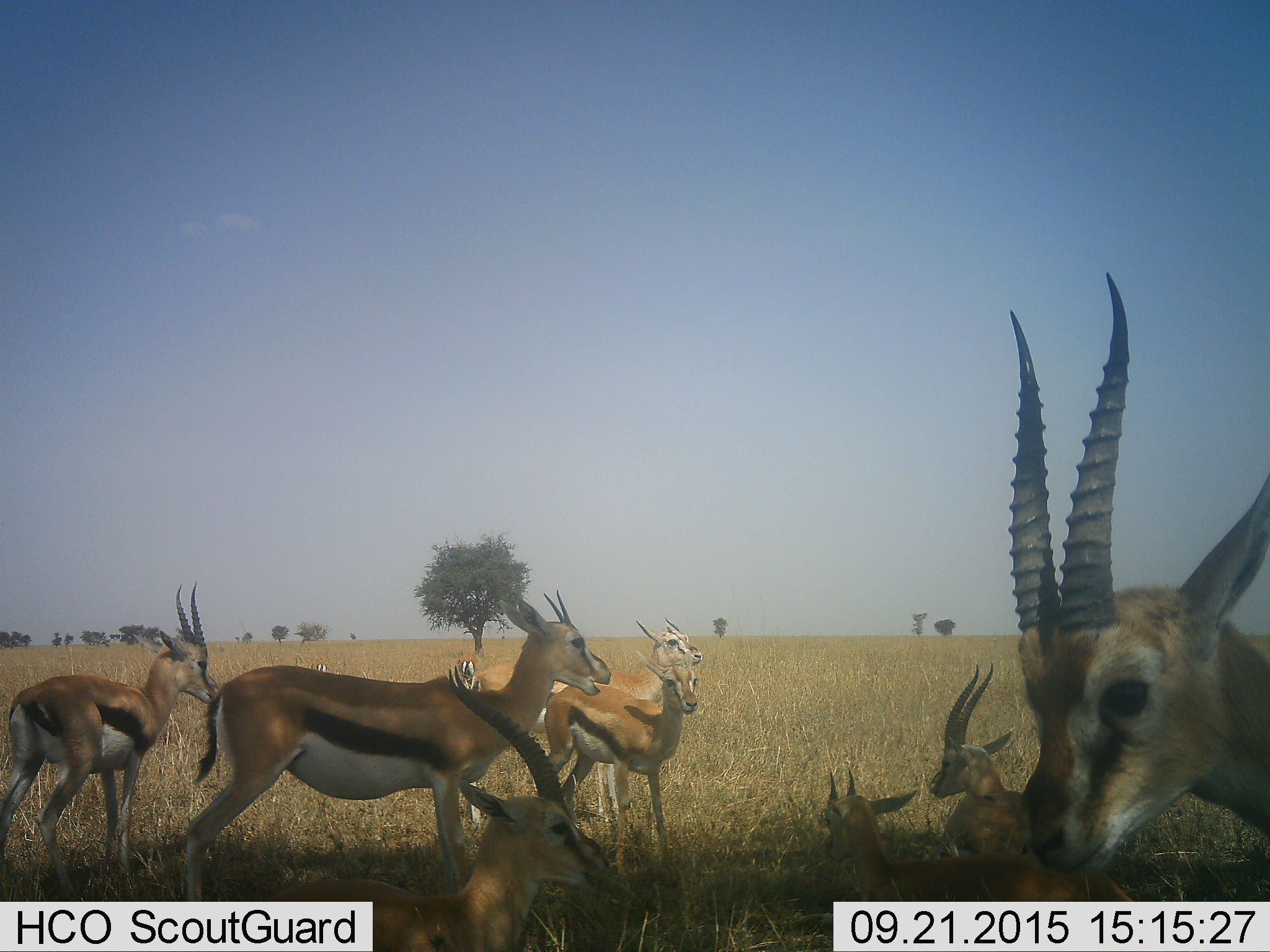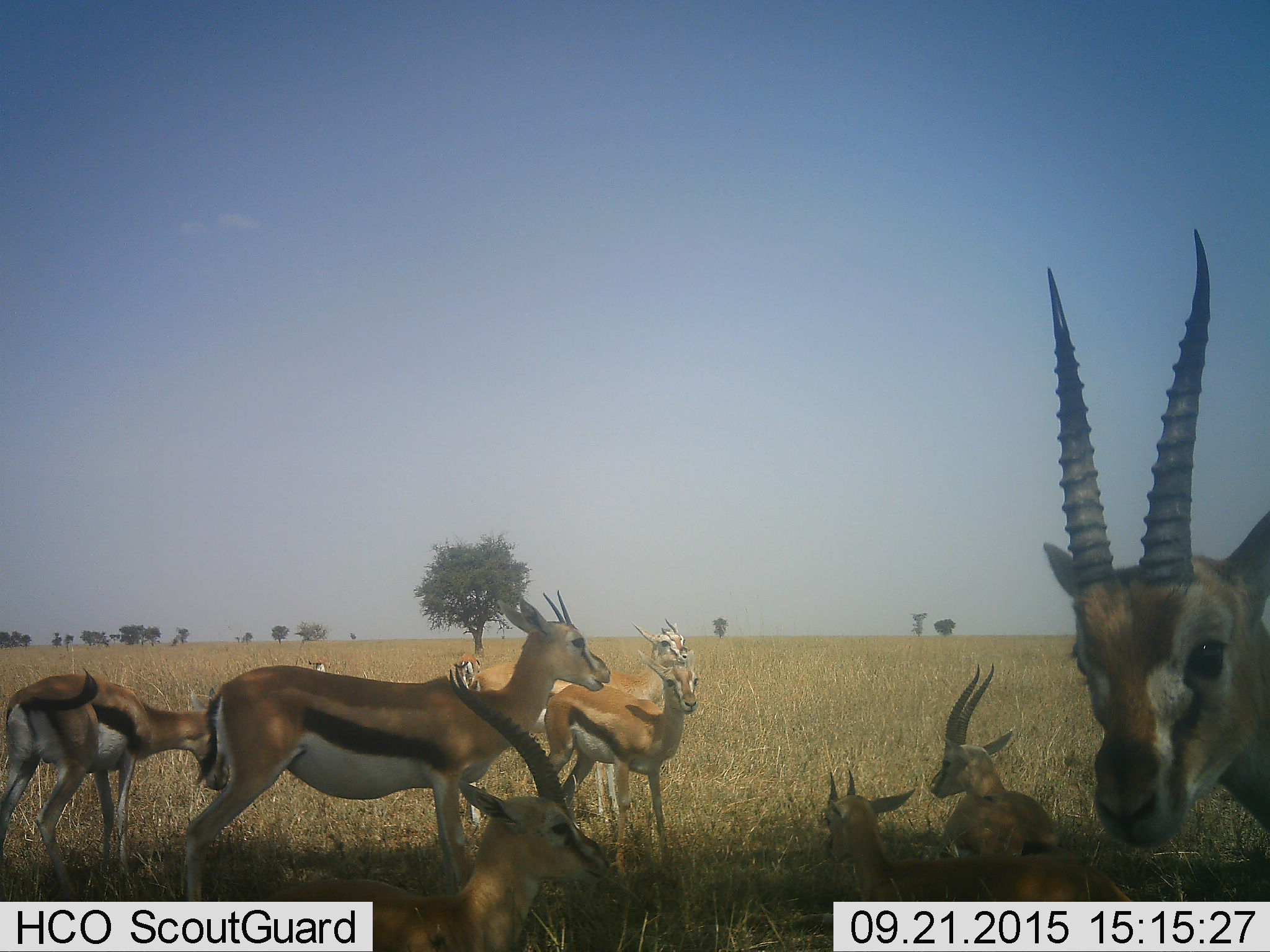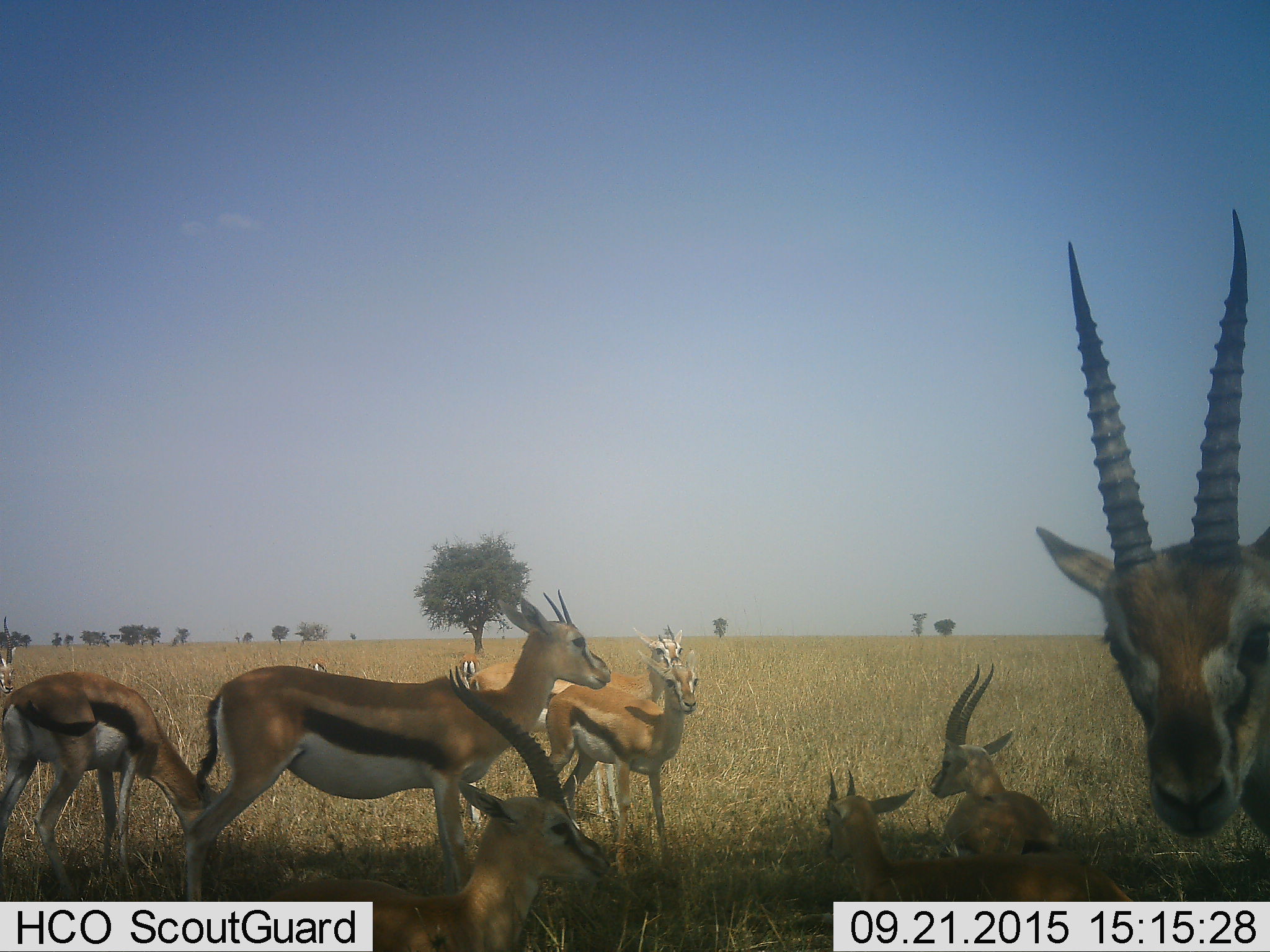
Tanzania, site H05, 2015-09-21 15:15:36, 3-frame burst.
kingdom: Animalia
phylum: Chordata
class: Mammalia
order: Artiodactyla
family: Bovidae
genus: Eudorcas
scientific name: Eudorcas thomsonii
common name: thomson's gazelle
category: gazellethomsons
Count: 11-50.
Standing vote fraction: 100%.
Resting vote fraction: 70%.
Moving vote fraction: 0%.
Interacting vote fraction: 0%.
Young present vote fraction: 20%.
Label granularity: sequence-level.